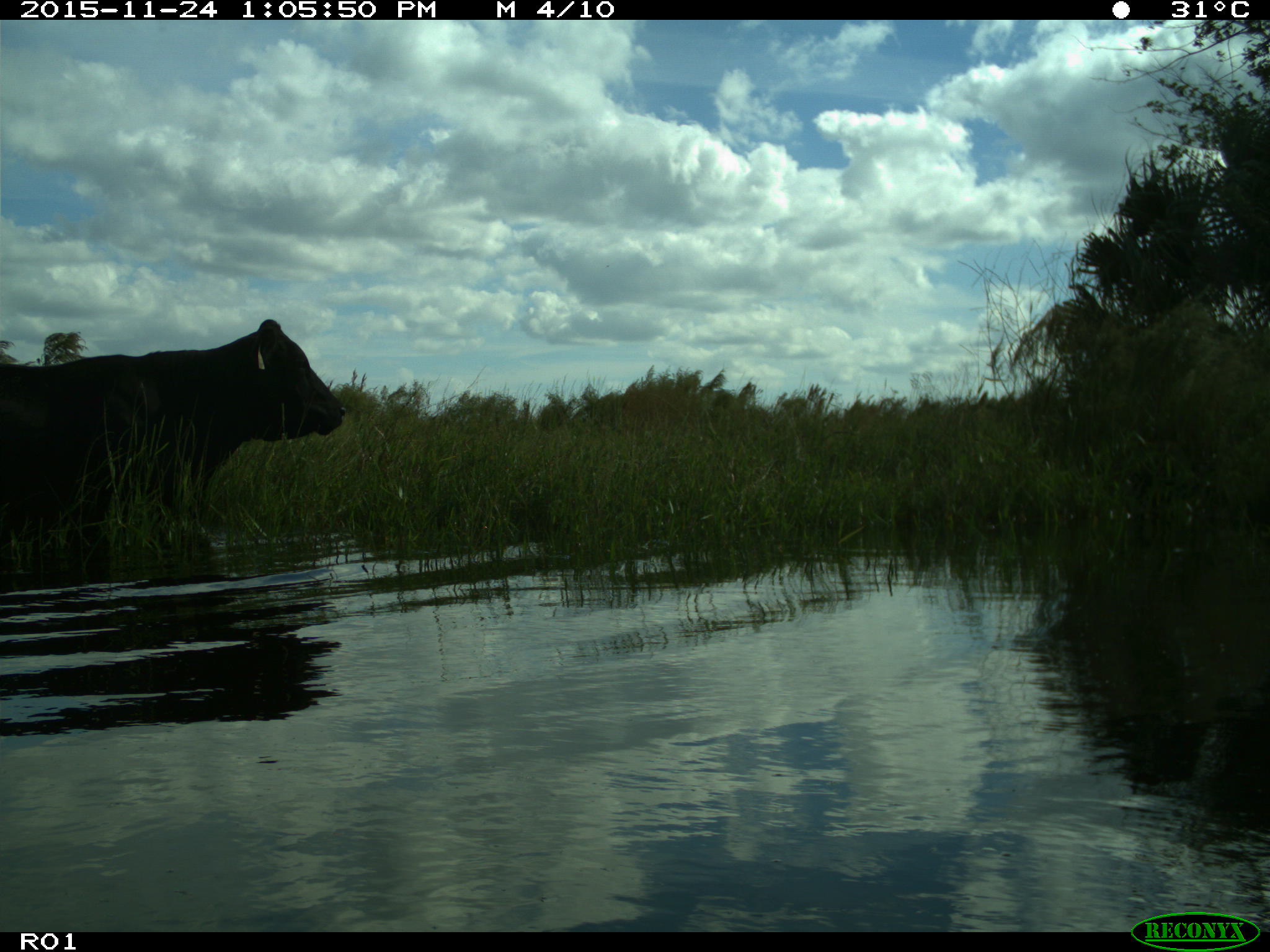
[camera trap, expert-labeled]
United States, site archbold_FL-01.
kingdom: Animalia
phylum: Chordata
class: Mammalia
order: Artiodactyla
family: Bovidae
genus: Bos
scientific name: Bos taurus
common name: domestic cow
Bos taurus (domestic cow).